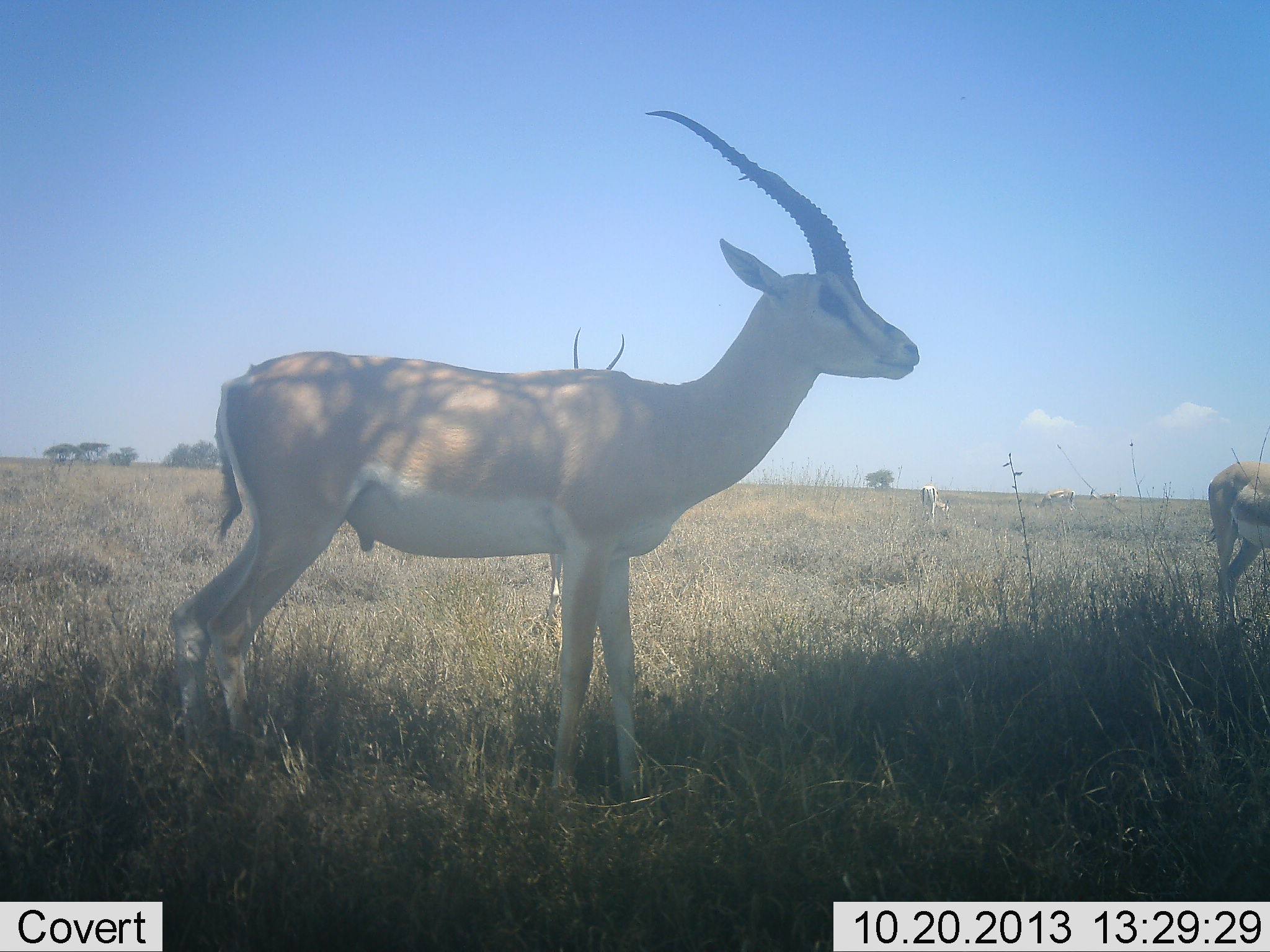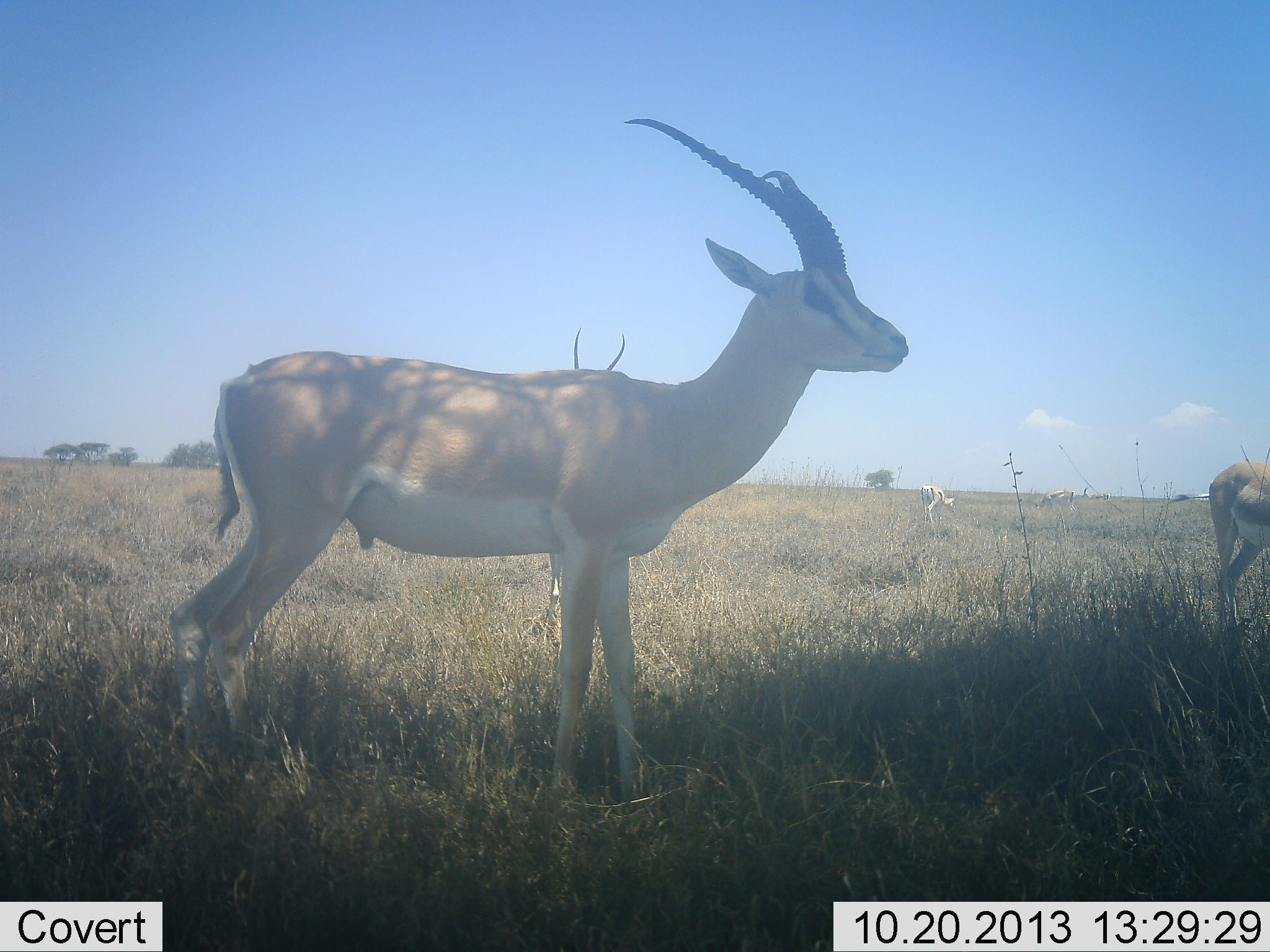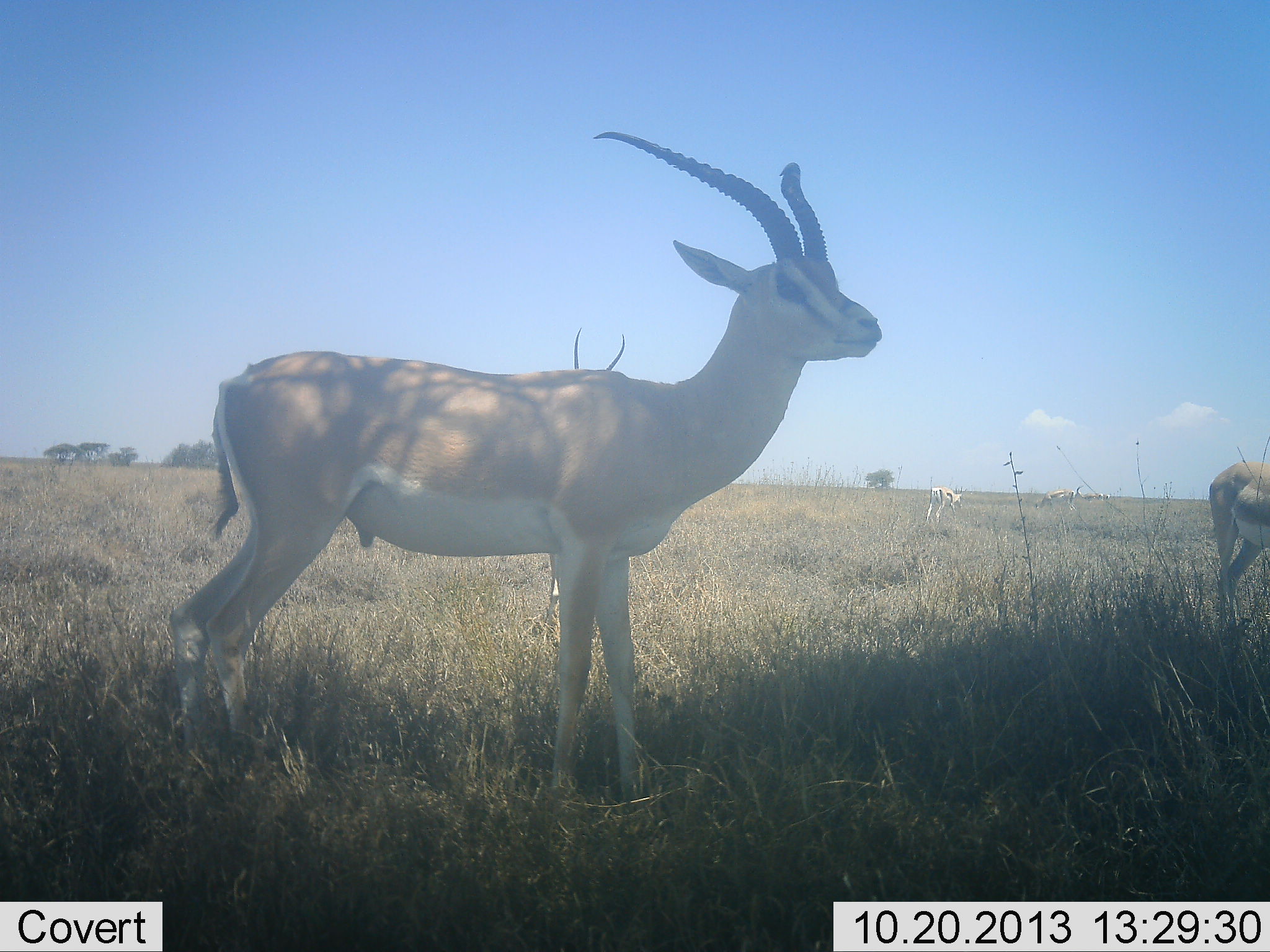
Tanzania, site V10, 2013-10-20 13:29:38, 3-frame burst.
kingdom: Animalia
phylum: Chordata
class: Mammalia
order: Artiodactyla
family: Bovidae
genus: Nanger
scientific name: Nanger granti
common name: grant's gazelle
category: gazellegrants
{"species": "gazellegrants (grant's gazelle) (Nanger granti)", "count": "3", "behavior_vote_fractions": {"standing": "80%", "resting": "3%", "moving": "20%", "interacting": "0%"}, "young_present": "0%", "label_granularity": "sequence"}